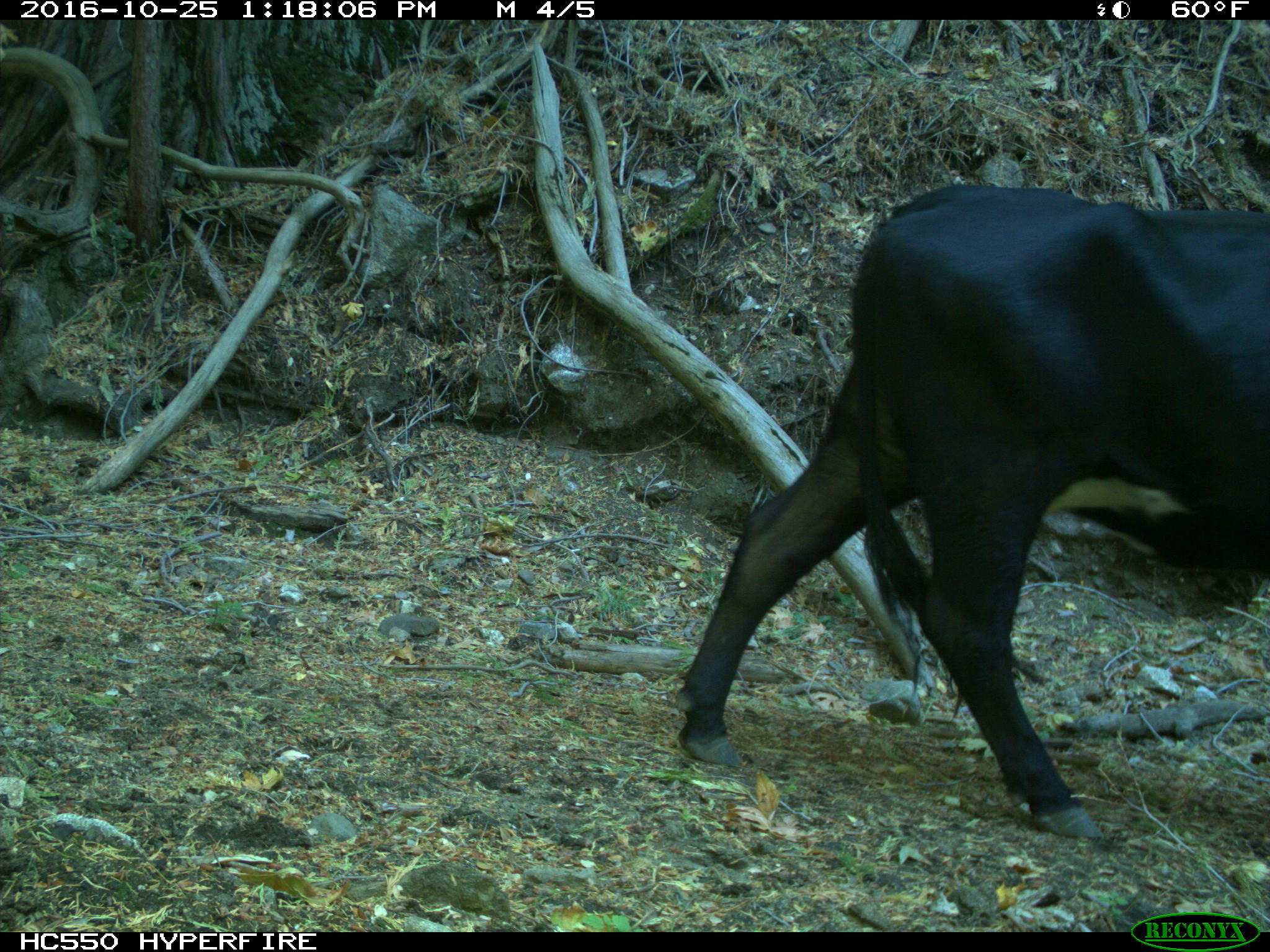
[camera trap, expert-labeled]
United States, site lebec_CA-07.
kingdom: Animalia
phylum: Chordata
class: Mammalia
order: Artiodactyla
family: Bovidae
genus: Bos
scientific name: Bos taurus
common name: domestic cow